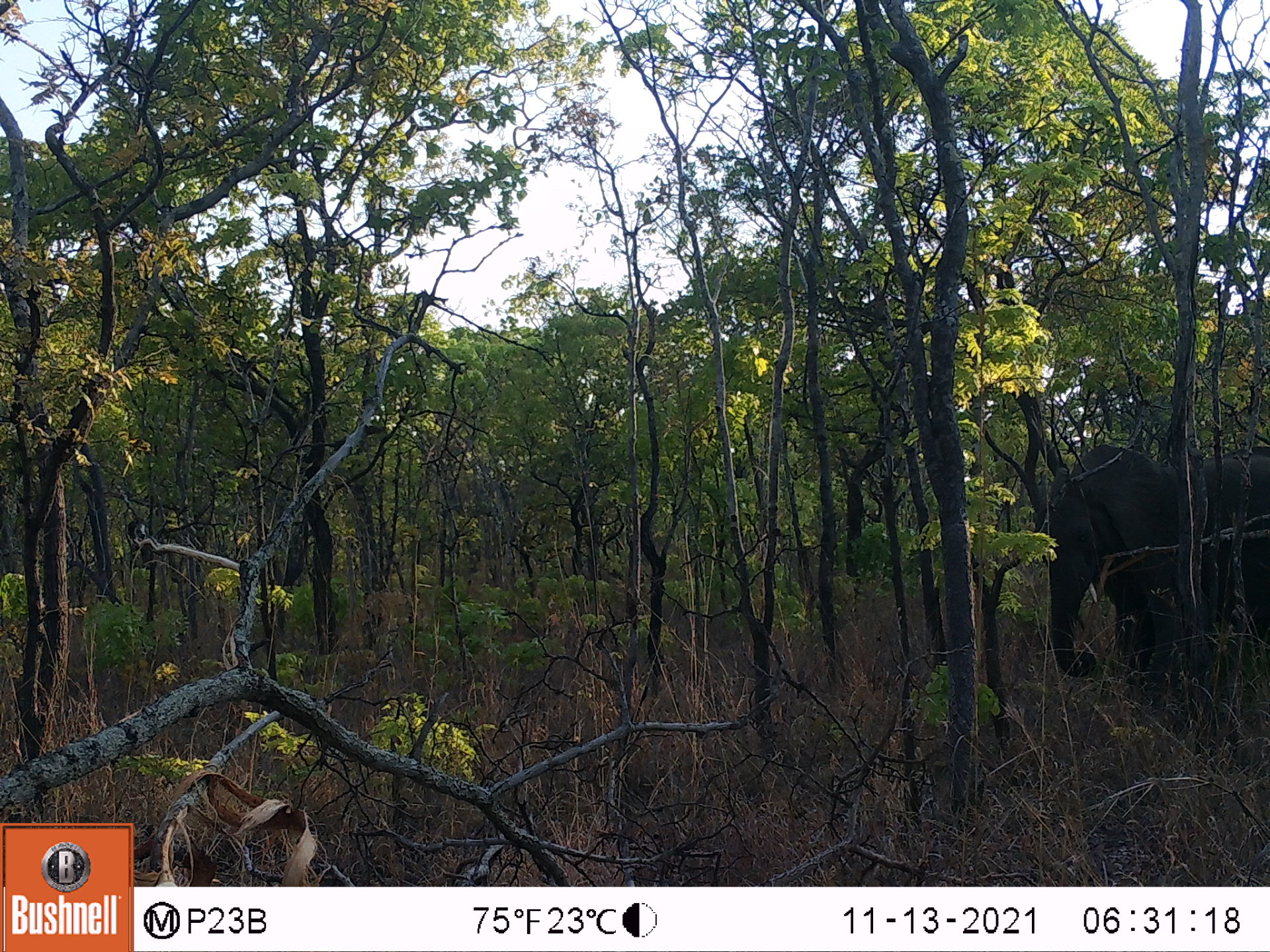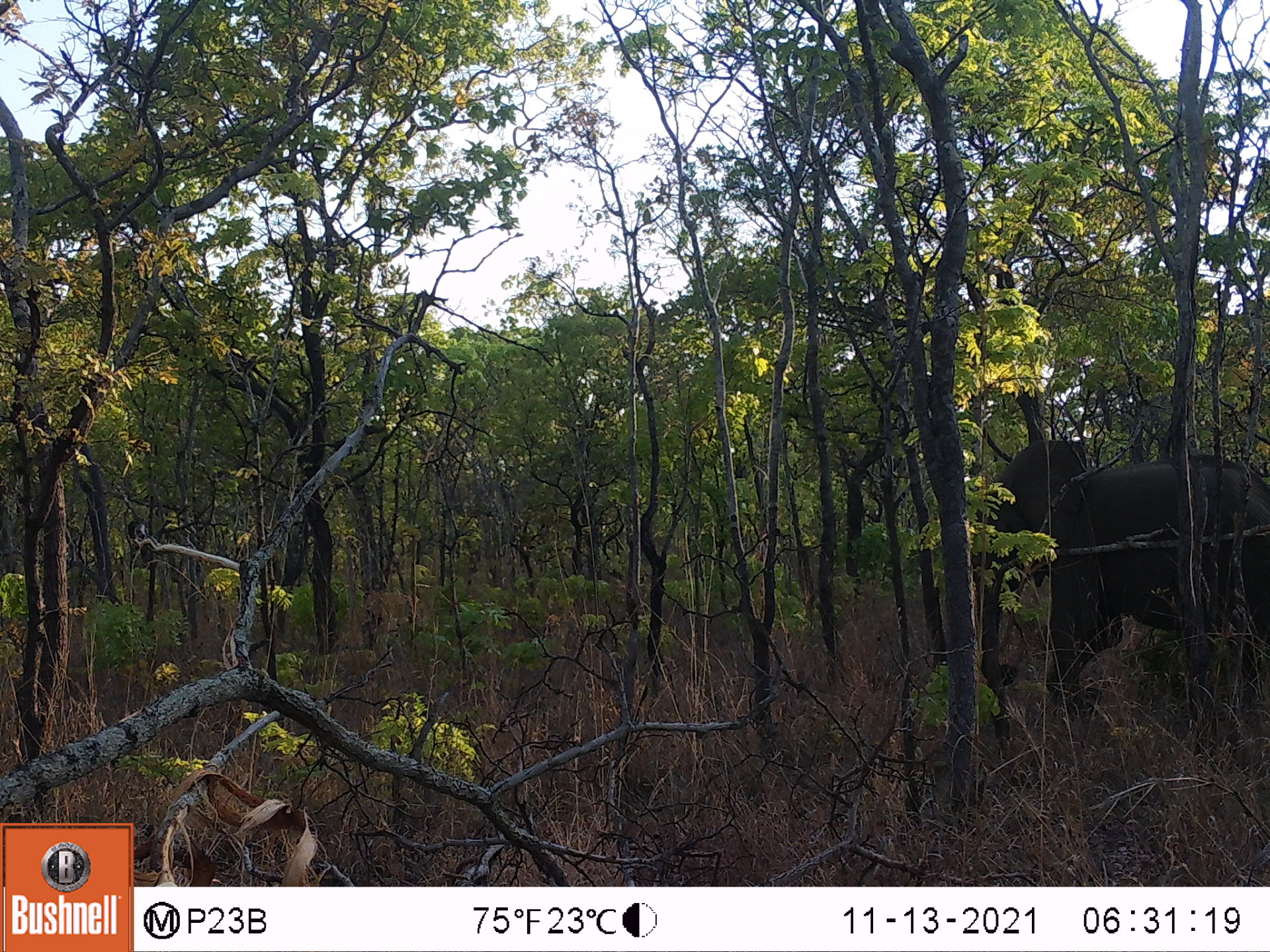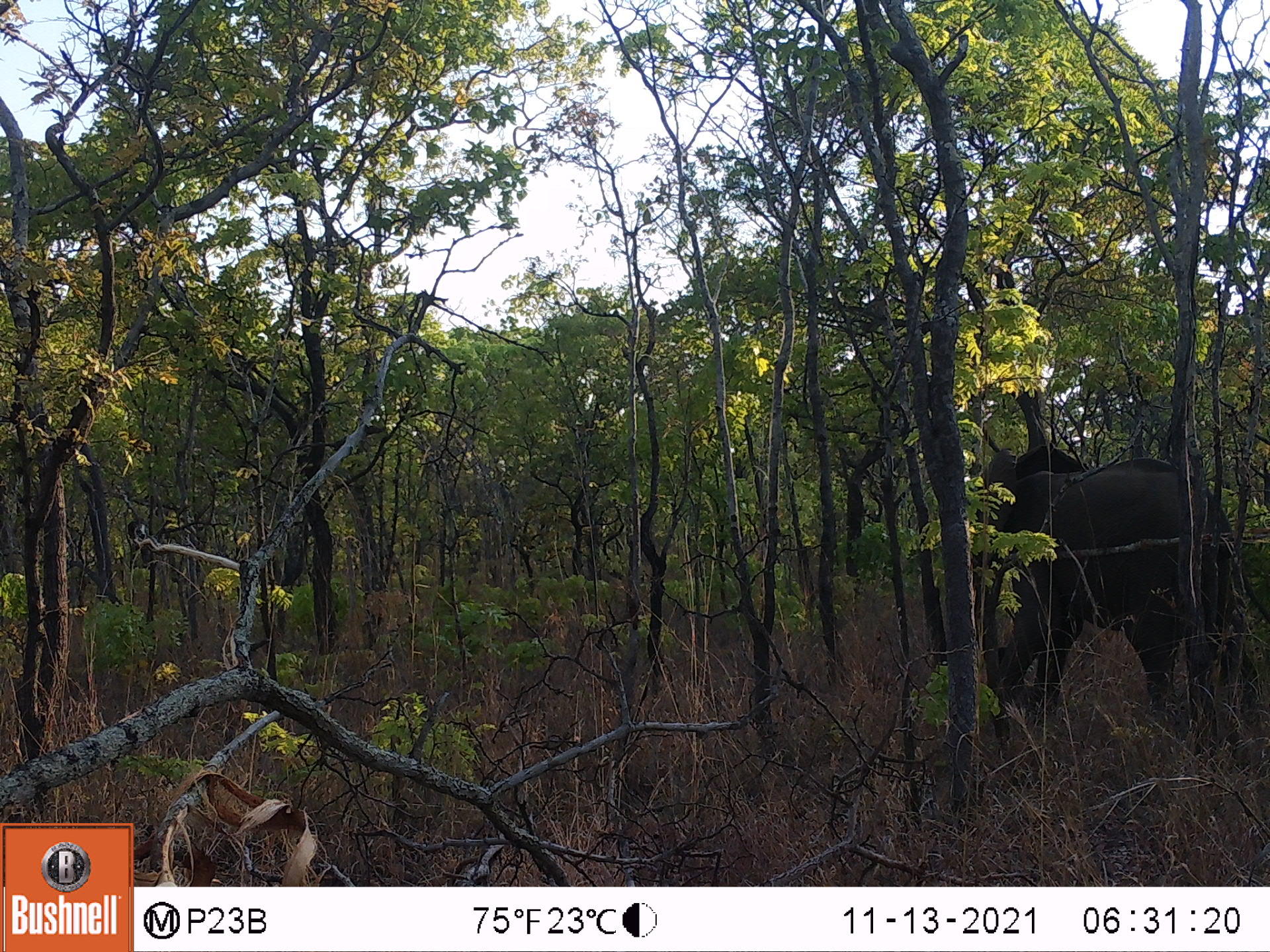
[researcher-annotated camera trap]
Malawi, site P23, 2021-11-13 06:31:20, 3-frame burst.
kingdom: Animalia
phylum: Chordata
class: Mammalia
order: Proboscidea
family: Elephantidae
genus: Loxodonta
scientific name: Loxodonta africana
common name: african savanna elephant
African savanna elephant (Loxodonta africana), count 1.